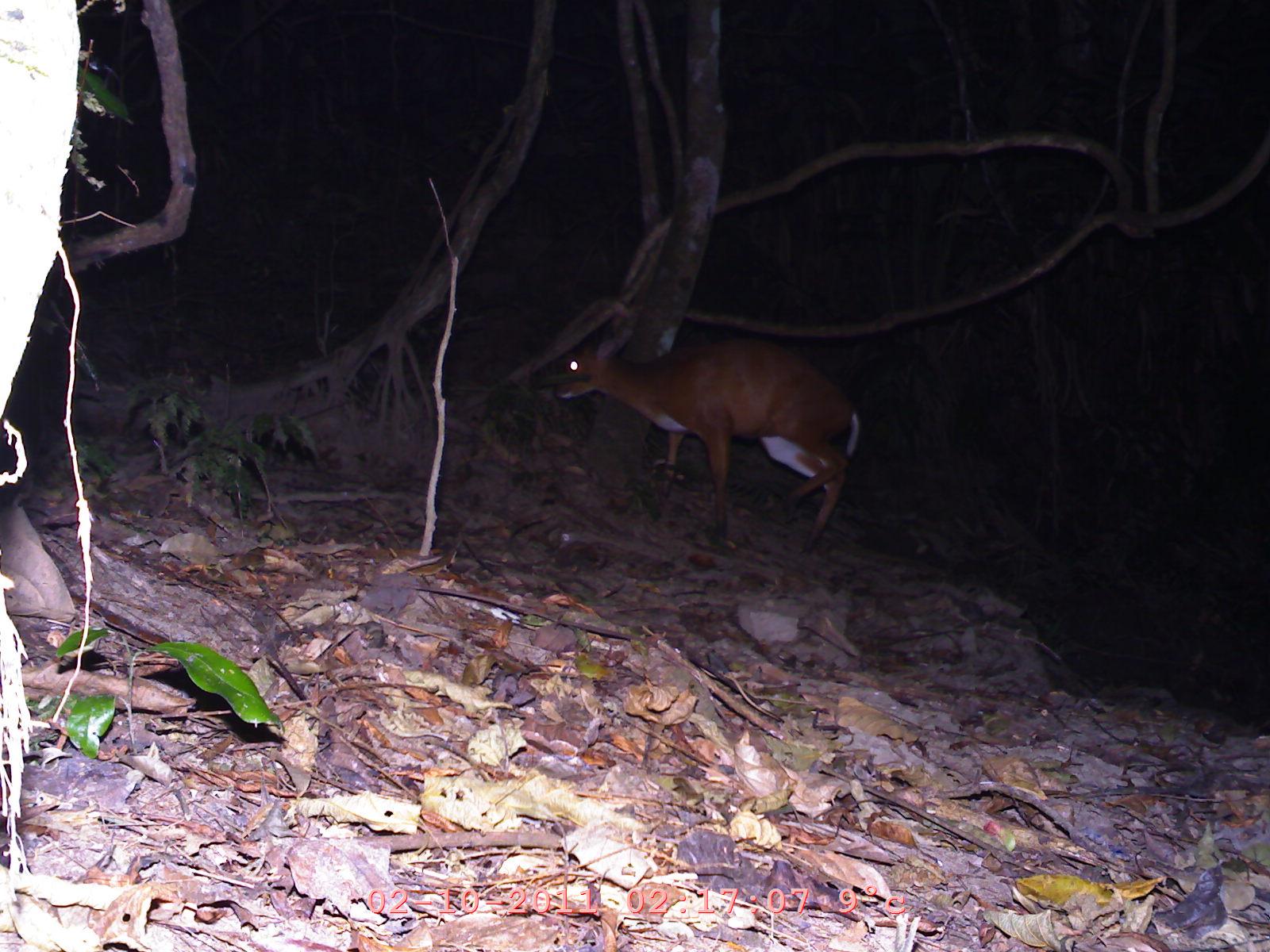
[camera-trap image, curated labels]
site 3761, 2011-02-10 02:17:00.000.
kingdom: Animalia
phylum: Chordata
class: Mammalia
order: Artiodactyla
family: Cervidae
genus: Muntiacus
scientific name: Muntiacus muntjak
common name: southern red muntjac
Muntiacus muntjak (southern red muntjac), count 1, age adult.